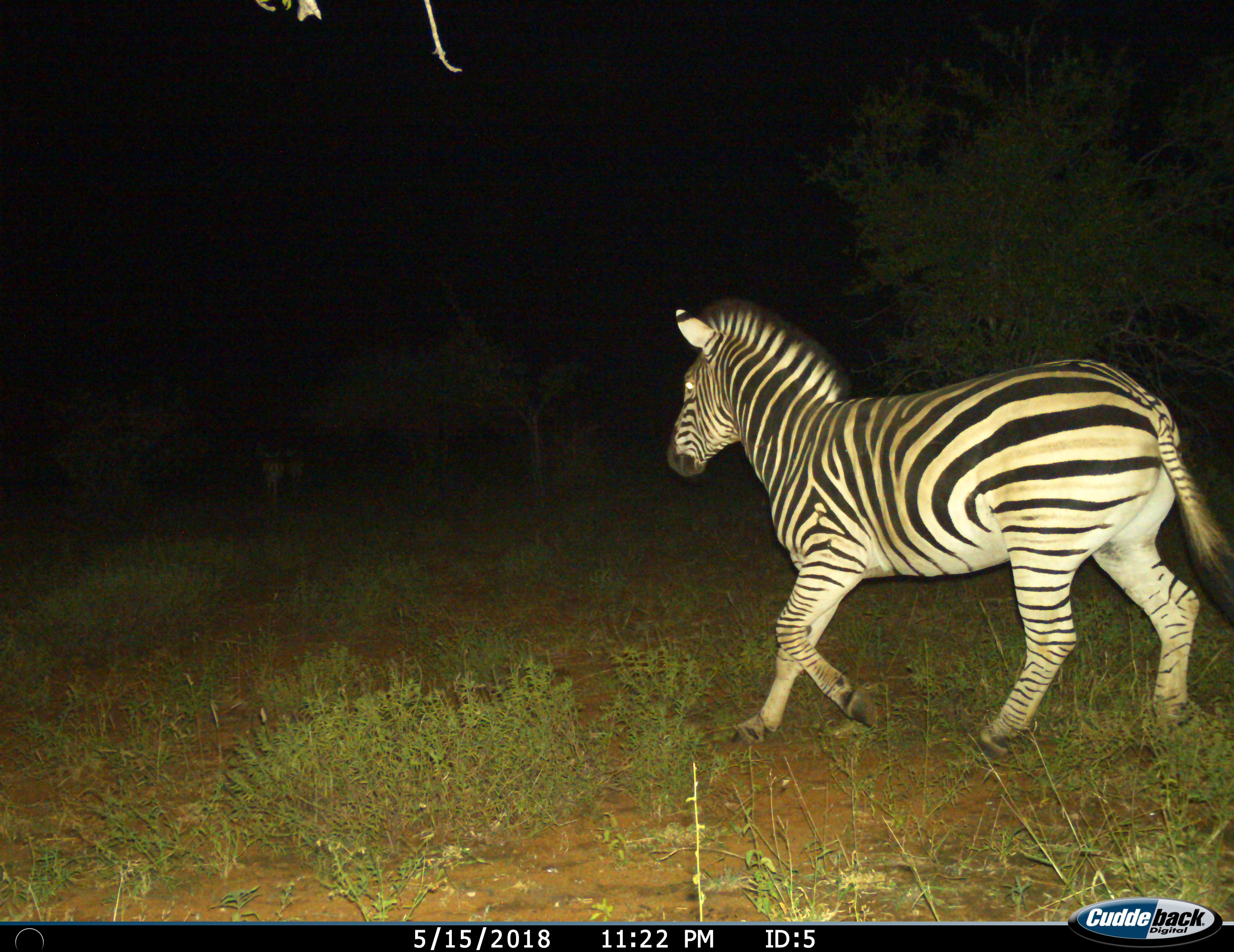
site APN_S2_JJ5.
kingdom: Animalia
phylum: Chordata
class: Mammalia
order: Perissodactyla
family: Equidae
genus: Equus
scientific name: Equus quagga burchellii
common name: burchell's zebra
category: zebraburchells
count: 1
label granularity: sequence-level